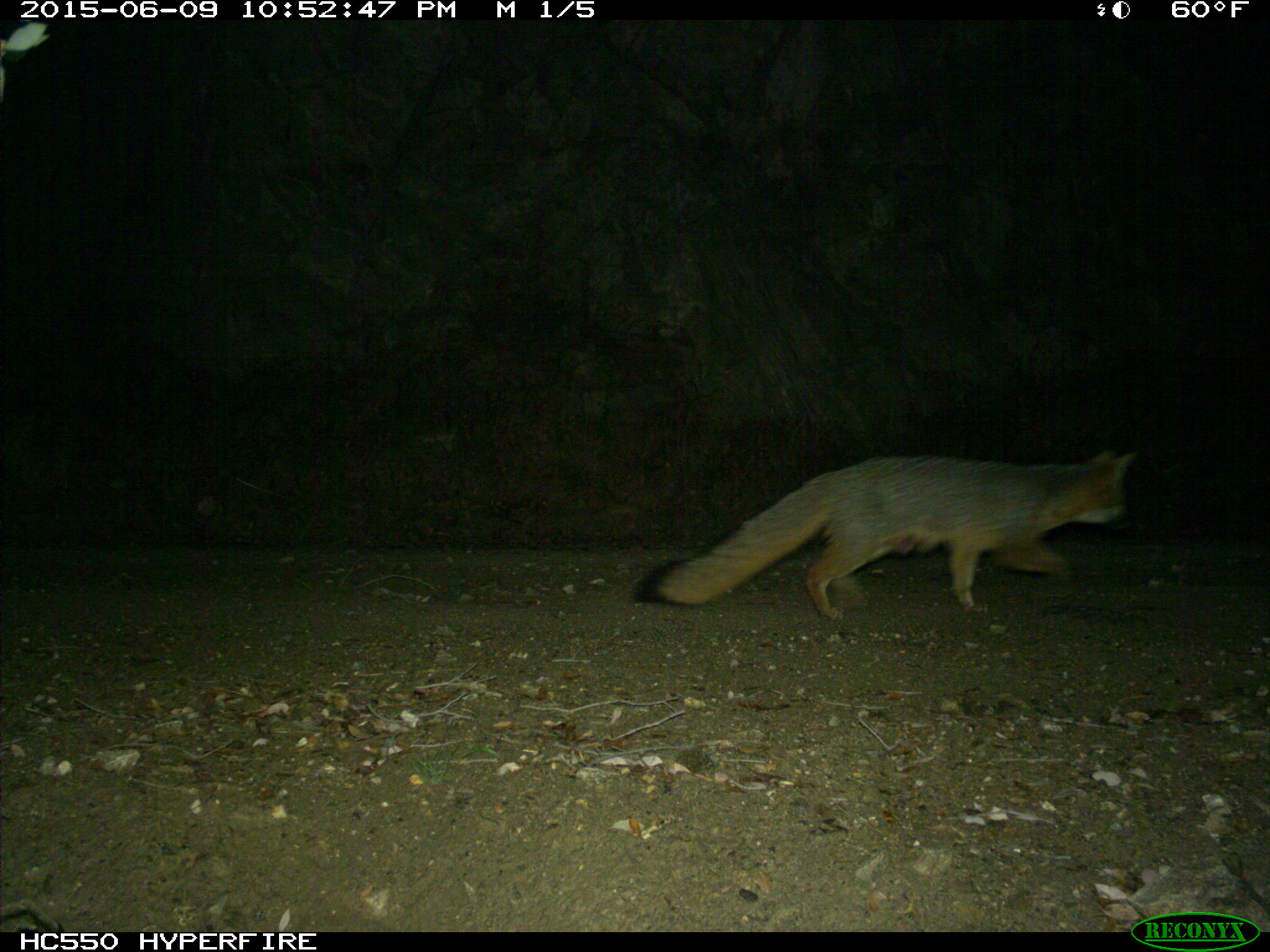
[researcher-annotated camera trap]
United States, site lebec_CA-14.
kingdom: Animalia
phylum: Chordata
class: Mammalia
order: Carnivora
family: Canidae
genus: Urocyon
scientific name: Urocyon cinereoargenteus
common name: gray fox